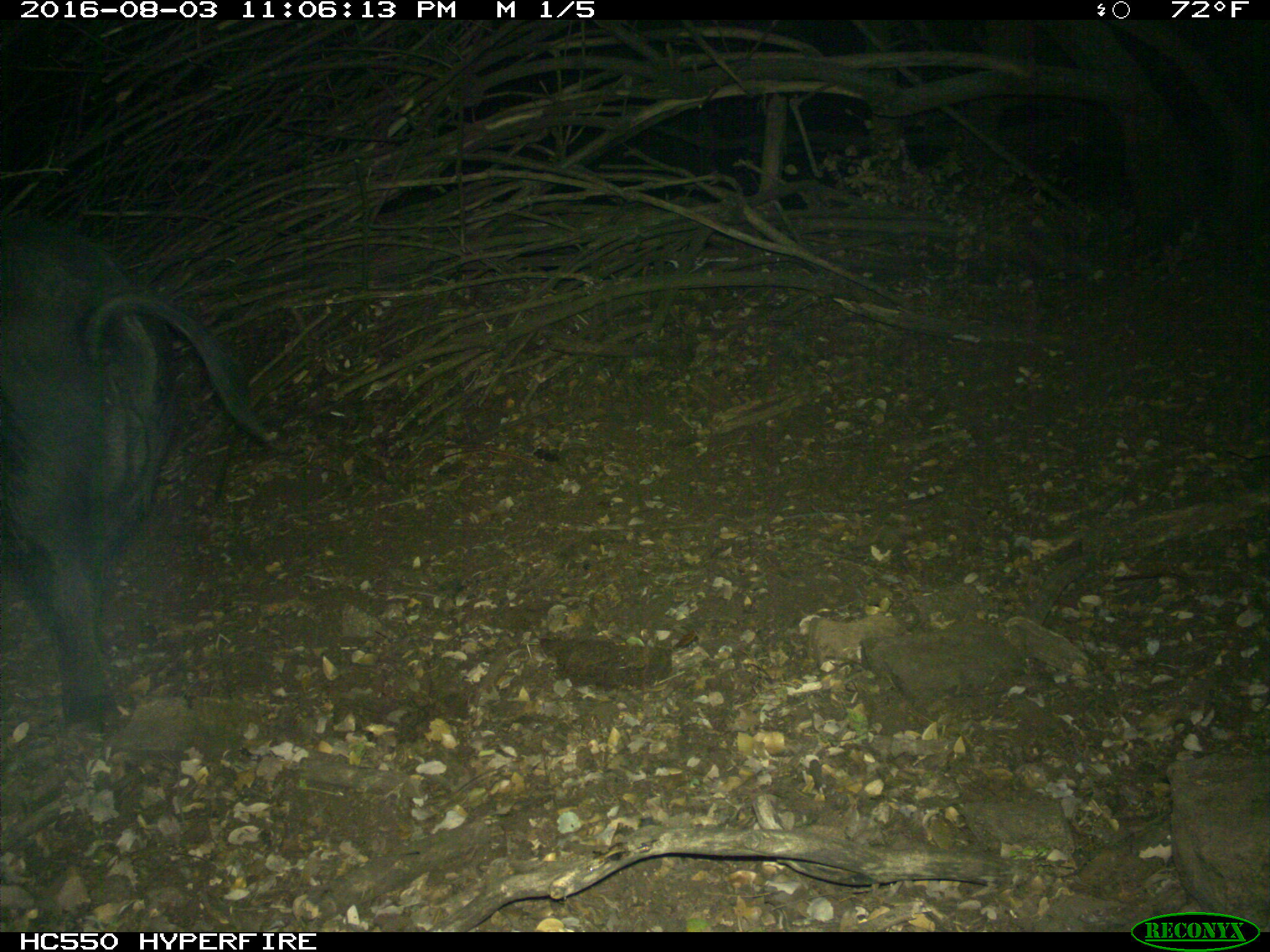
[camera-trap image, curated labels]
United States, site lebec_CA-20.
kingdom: Animalia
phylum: Chordata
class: Mammalia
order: Artiodactyla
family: Suidae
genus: Sus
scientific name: Sus scrofa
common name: wild boar